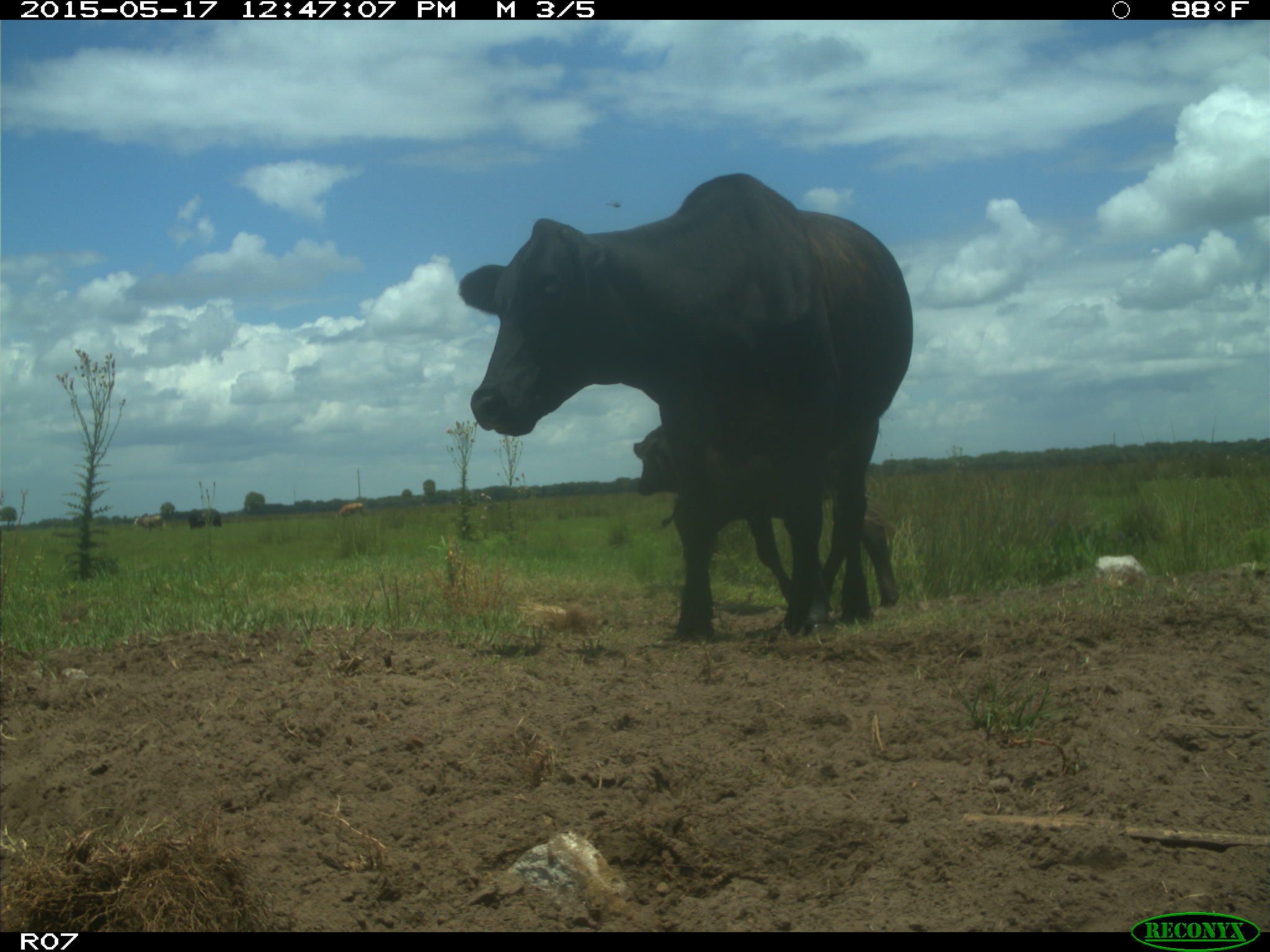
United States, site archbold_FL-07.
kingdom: Animalia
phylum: Chordata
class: Mammalia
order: Artiodactyla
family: Bovidae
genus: Bos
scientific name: Bos taurus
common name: domestic cow